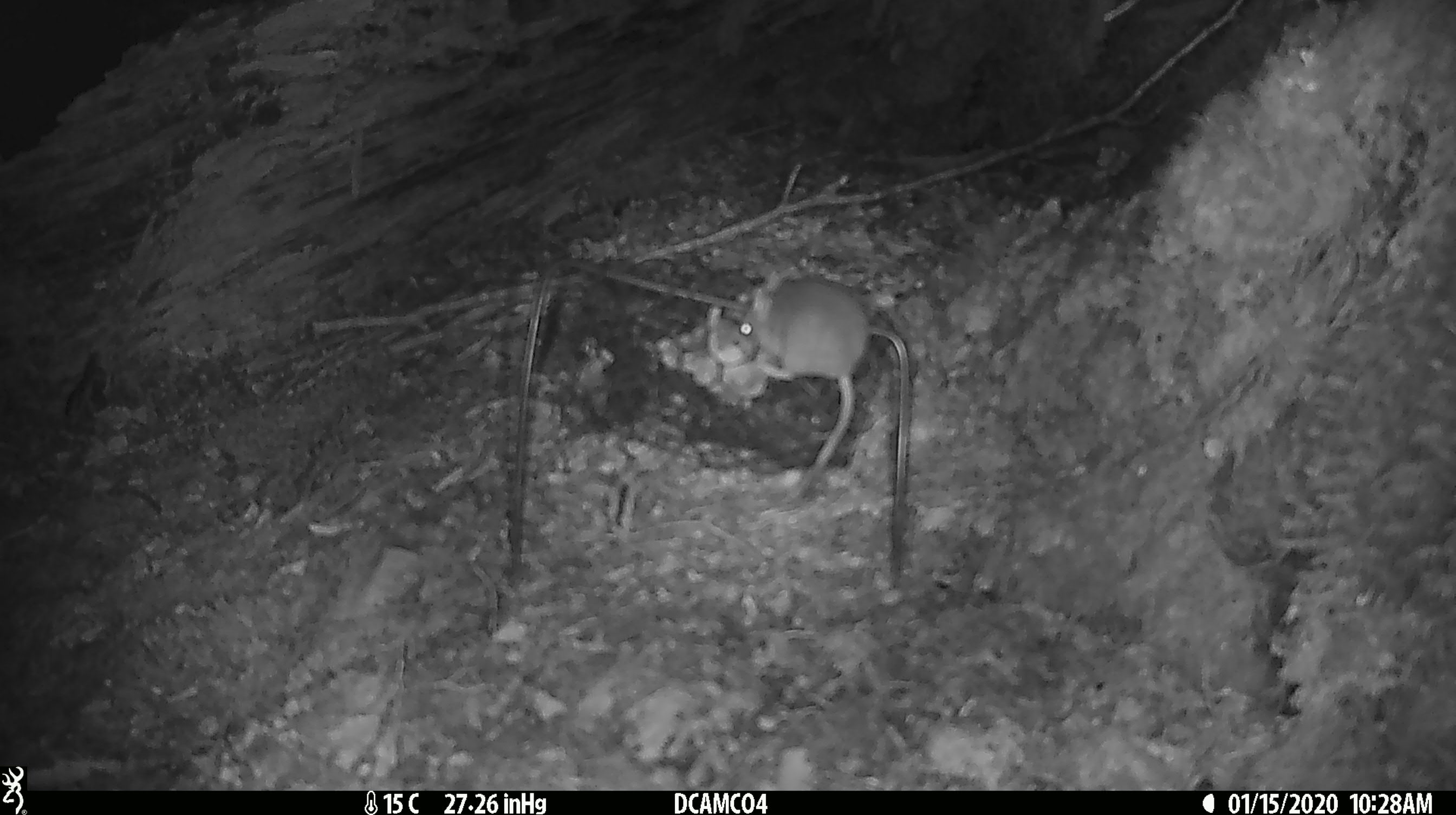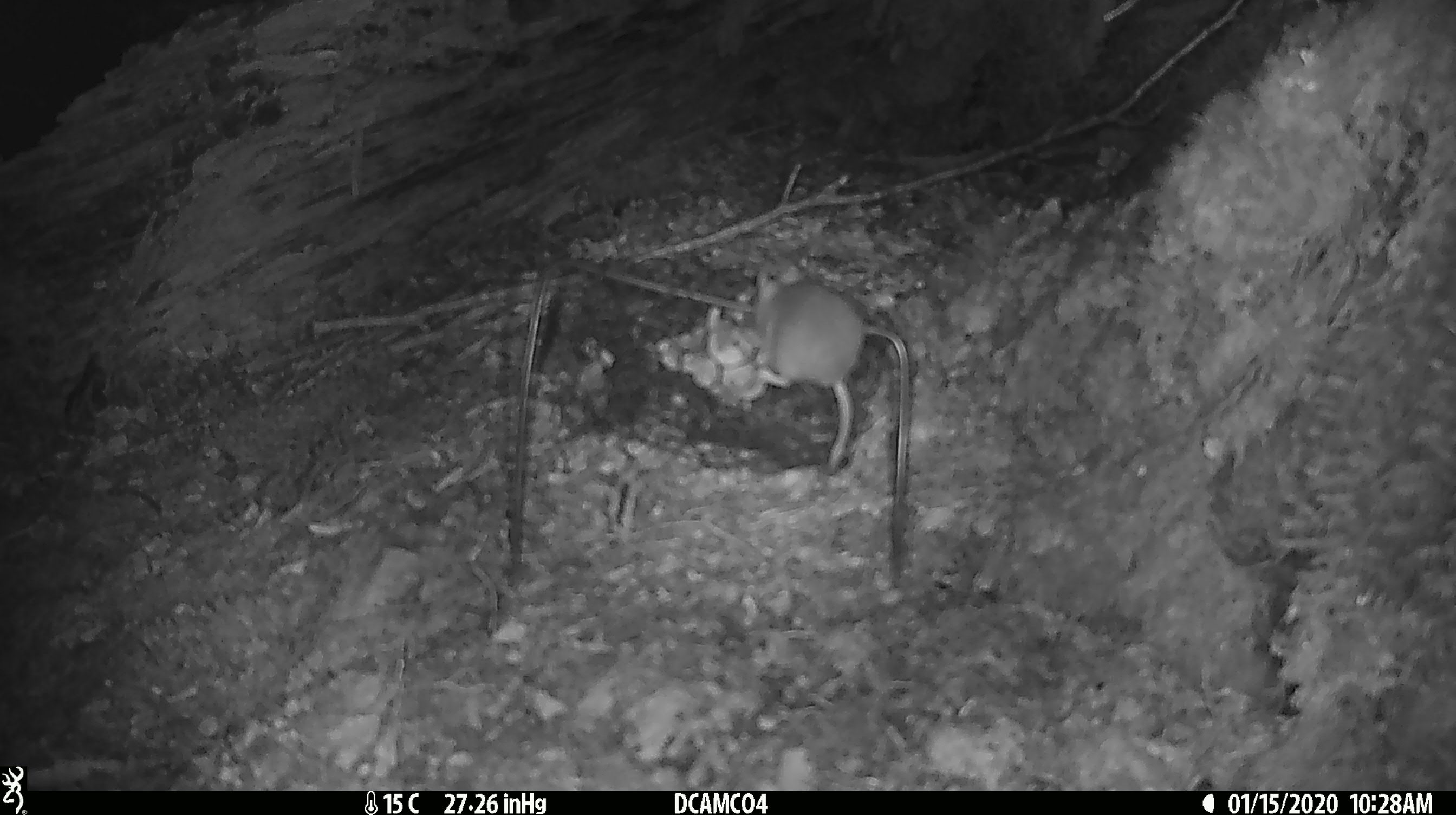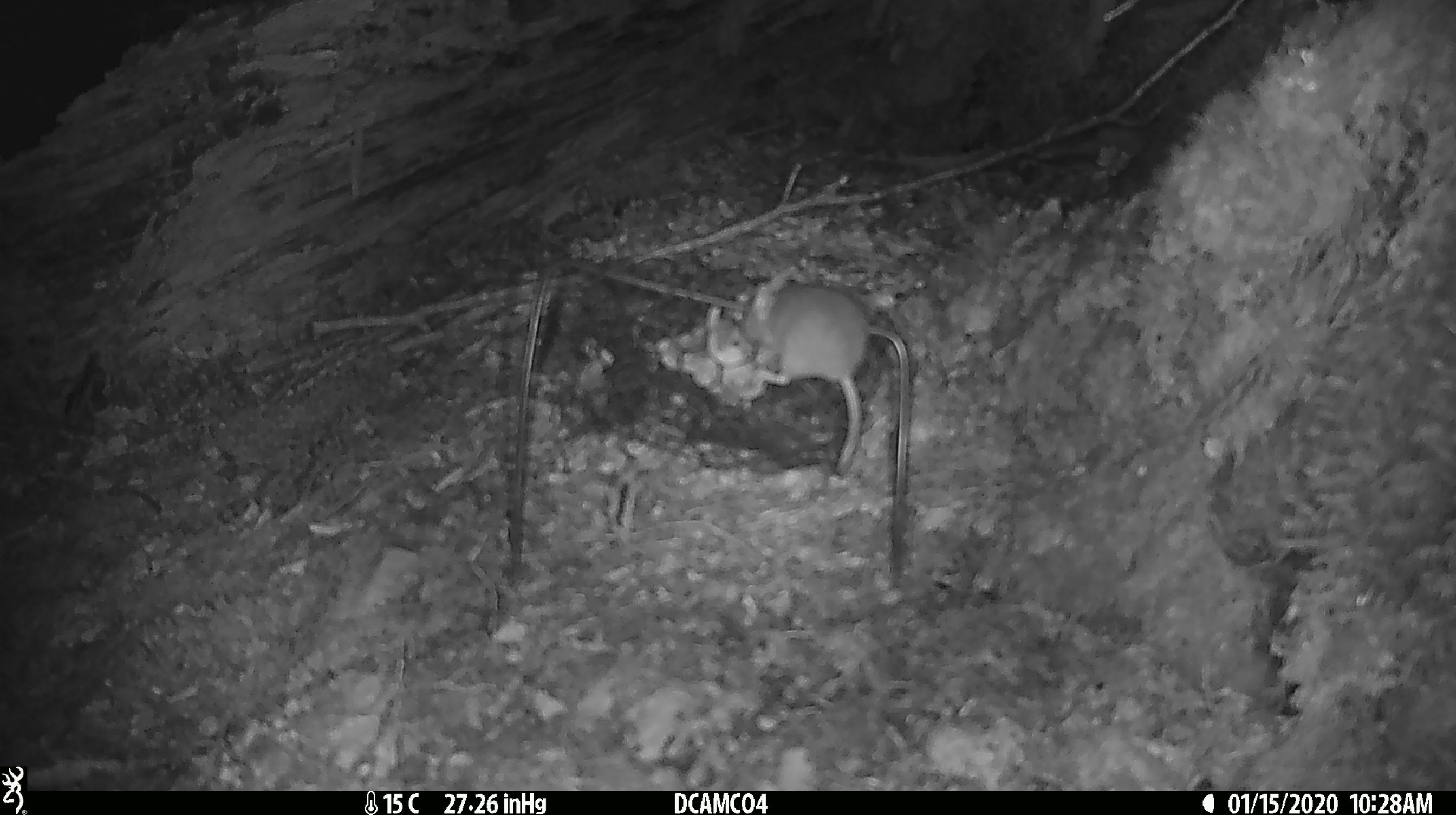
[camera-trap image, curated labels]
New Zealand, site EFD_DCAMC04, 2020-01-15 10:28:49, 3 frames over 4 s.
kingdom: Animalia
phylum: Chordata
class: Mammalia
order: Rodentia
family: Muridae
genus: Mus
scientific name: Mus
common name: mouse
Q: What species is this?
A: Mouse (Mus).